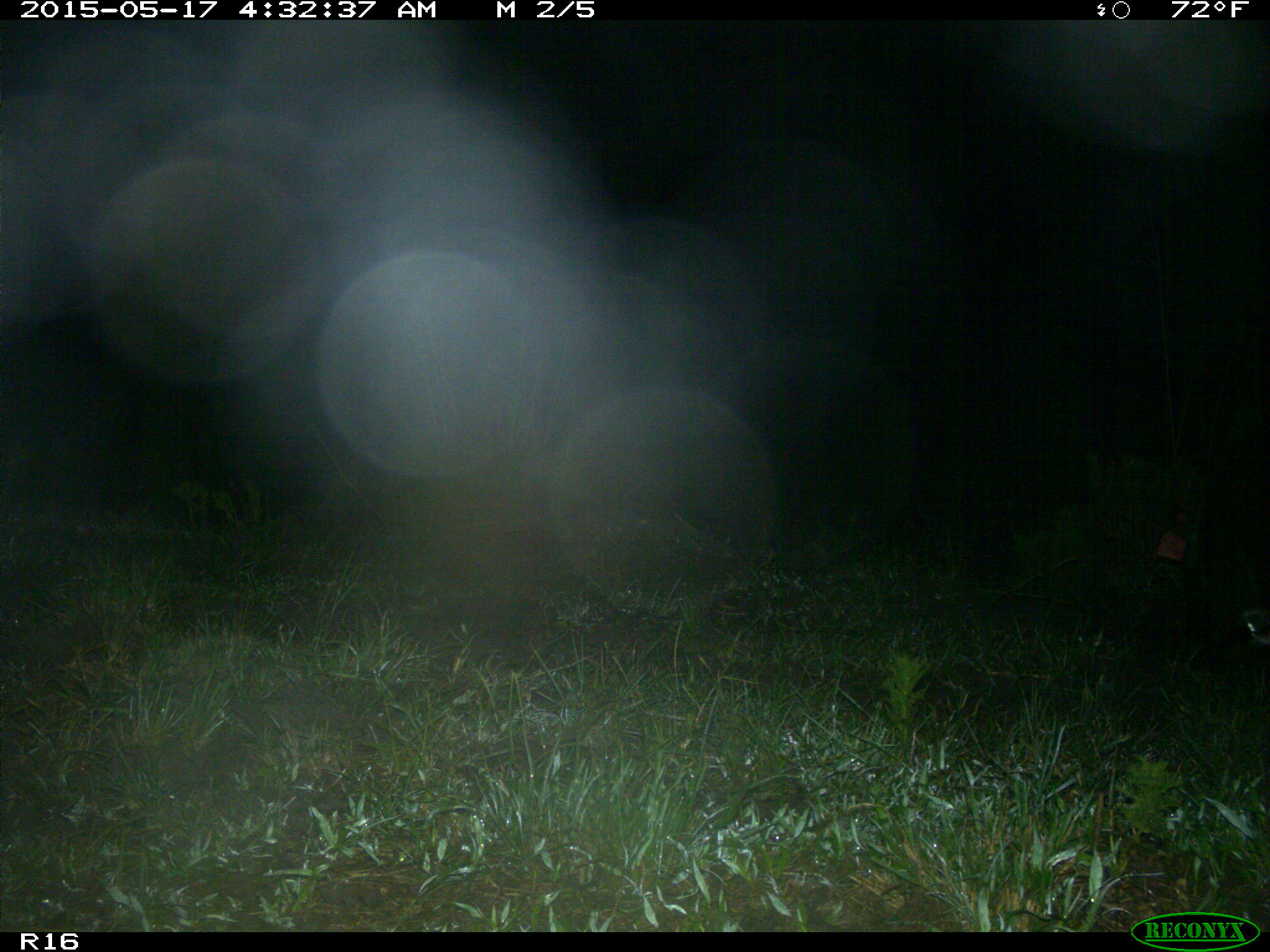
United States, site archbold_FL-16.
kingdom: Animalia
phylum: Chordata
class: Mammalia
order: Artiodactyla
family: Suidae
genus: Sus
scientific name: Sus scrofa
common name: wild boar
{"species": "Sus scrofa (wild boar)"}